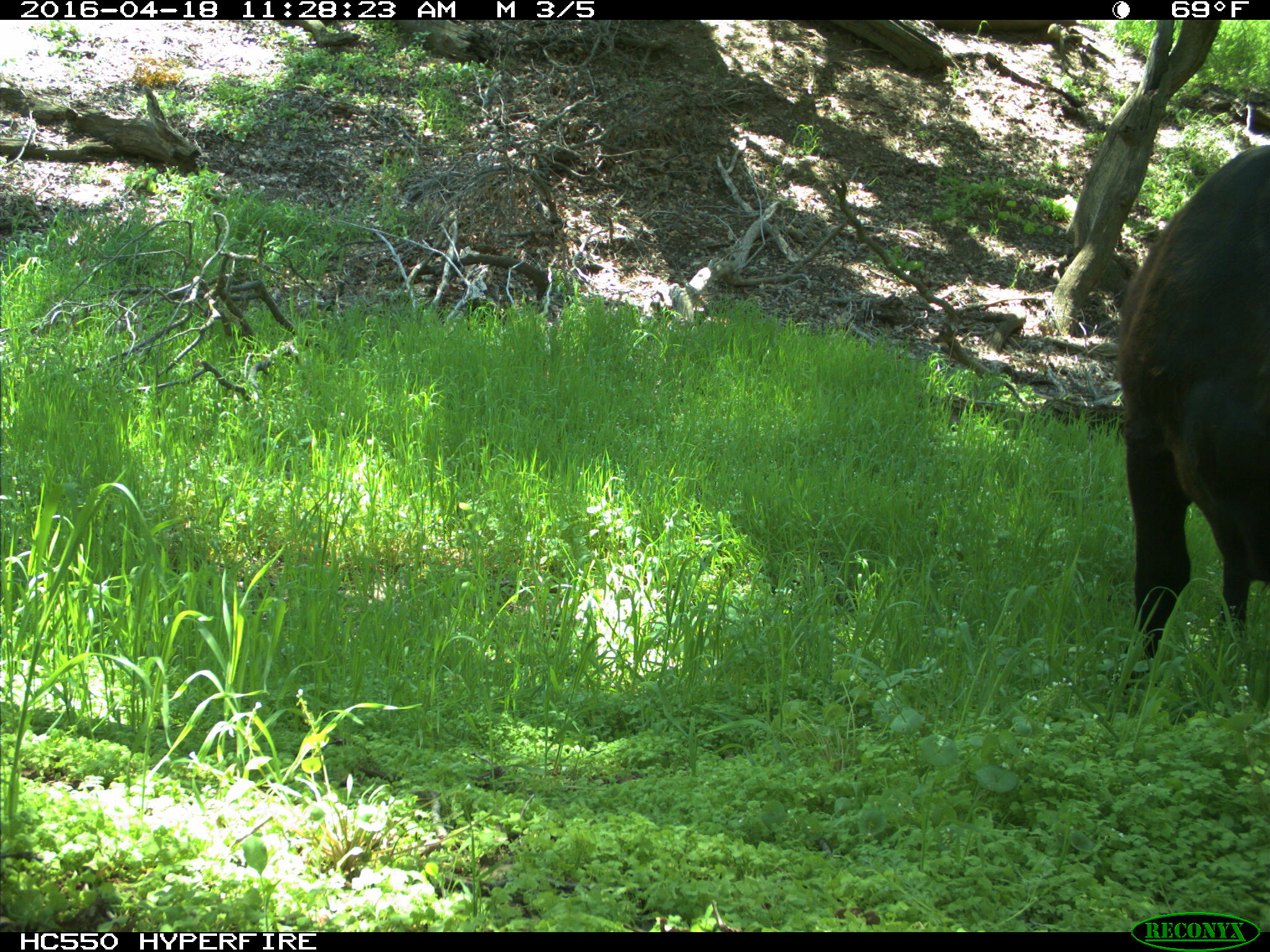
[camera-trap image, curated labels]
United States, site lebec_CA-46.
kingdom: Animalia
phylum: Chordata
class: Mammalia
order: Artiodactyla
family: Bovidae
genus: Bos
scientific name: Bos taurus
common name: domestic cow